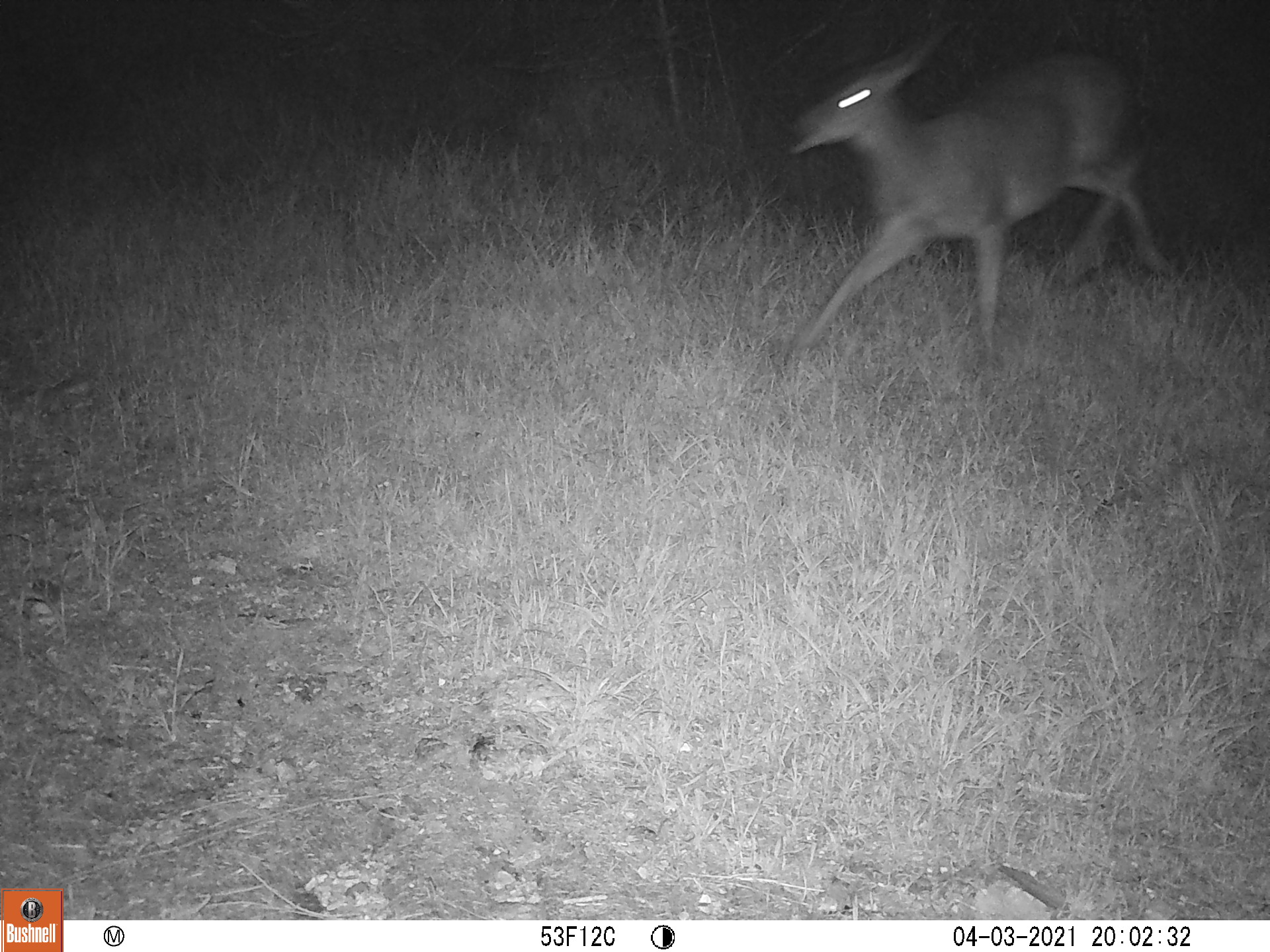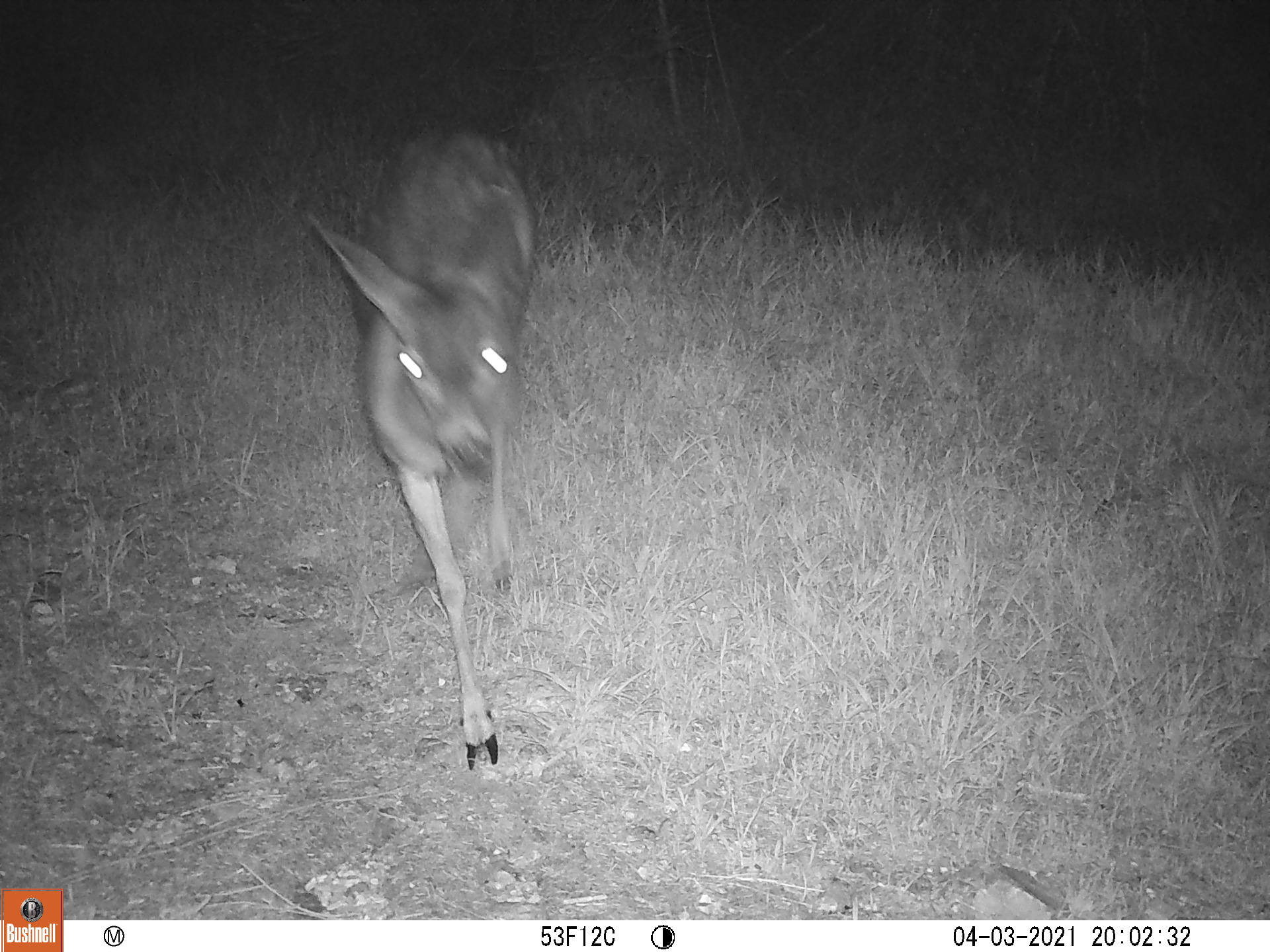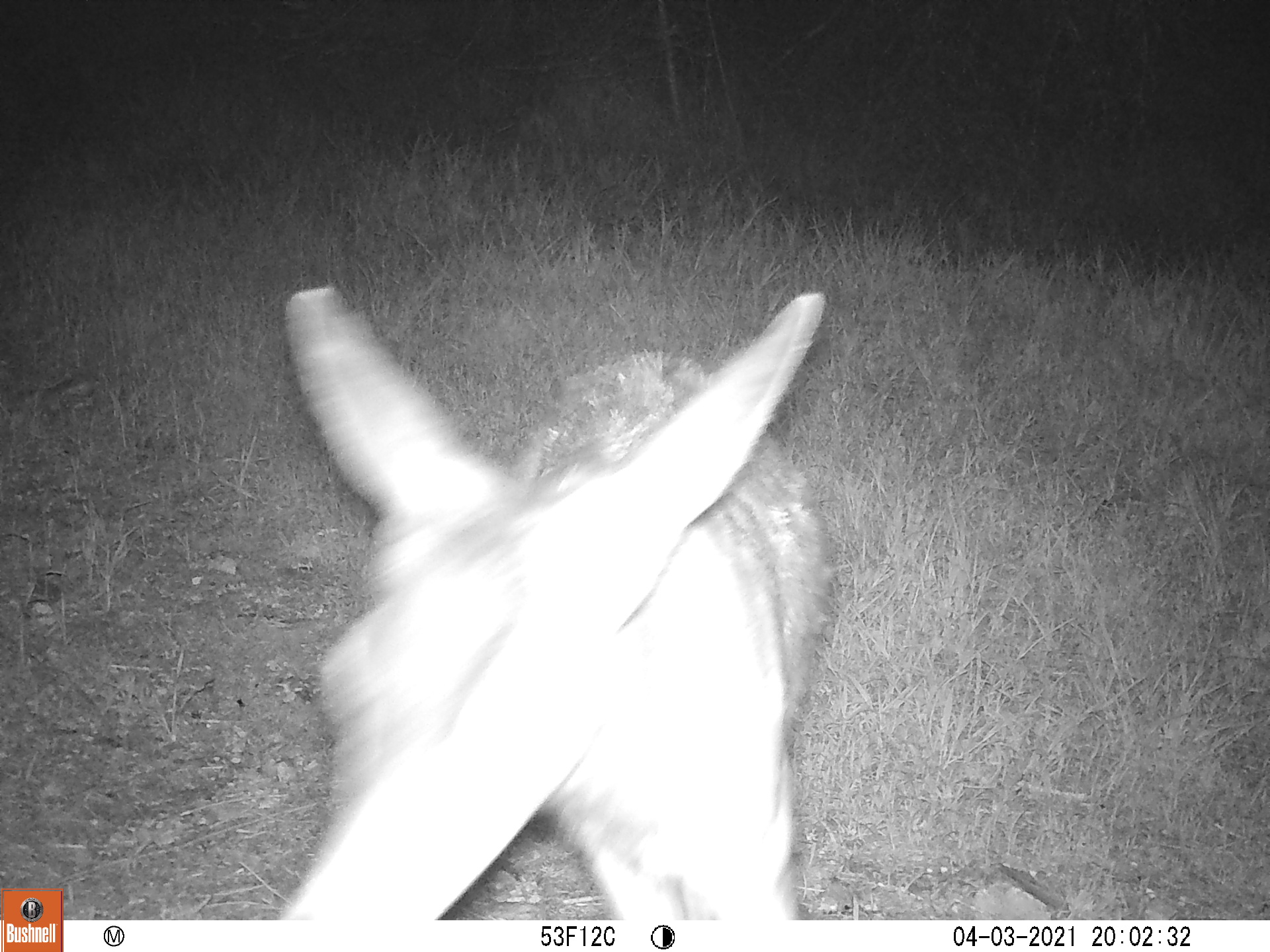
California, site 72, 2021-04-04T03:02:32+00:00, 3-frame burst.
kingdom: Animalia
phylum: Chordata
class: Mammalia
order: Artiodactyla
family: Cervidae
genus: Odocoileus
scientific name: Odocoileus hemionus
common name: mule deer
Mule deer (Odocoileus hemionus).